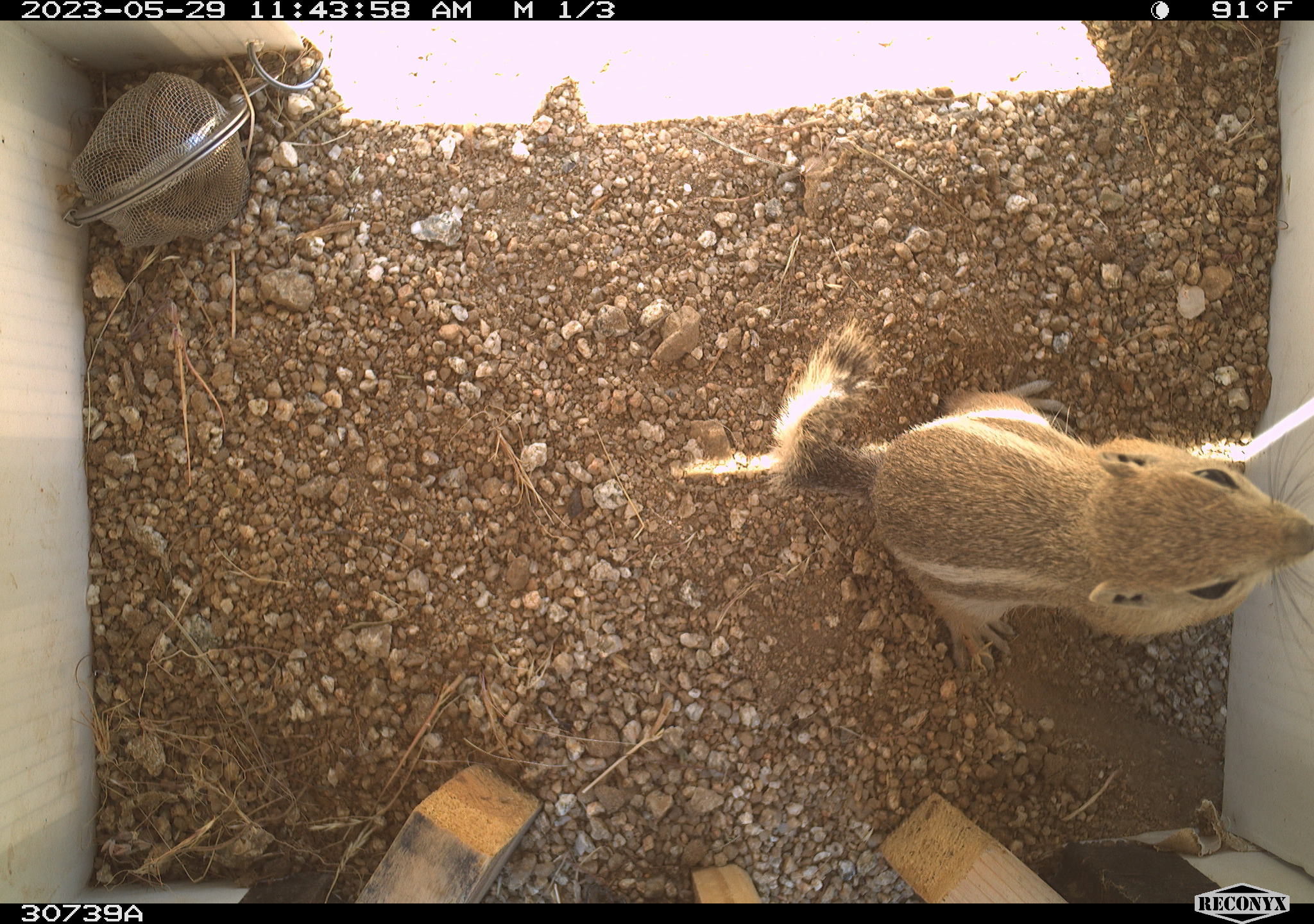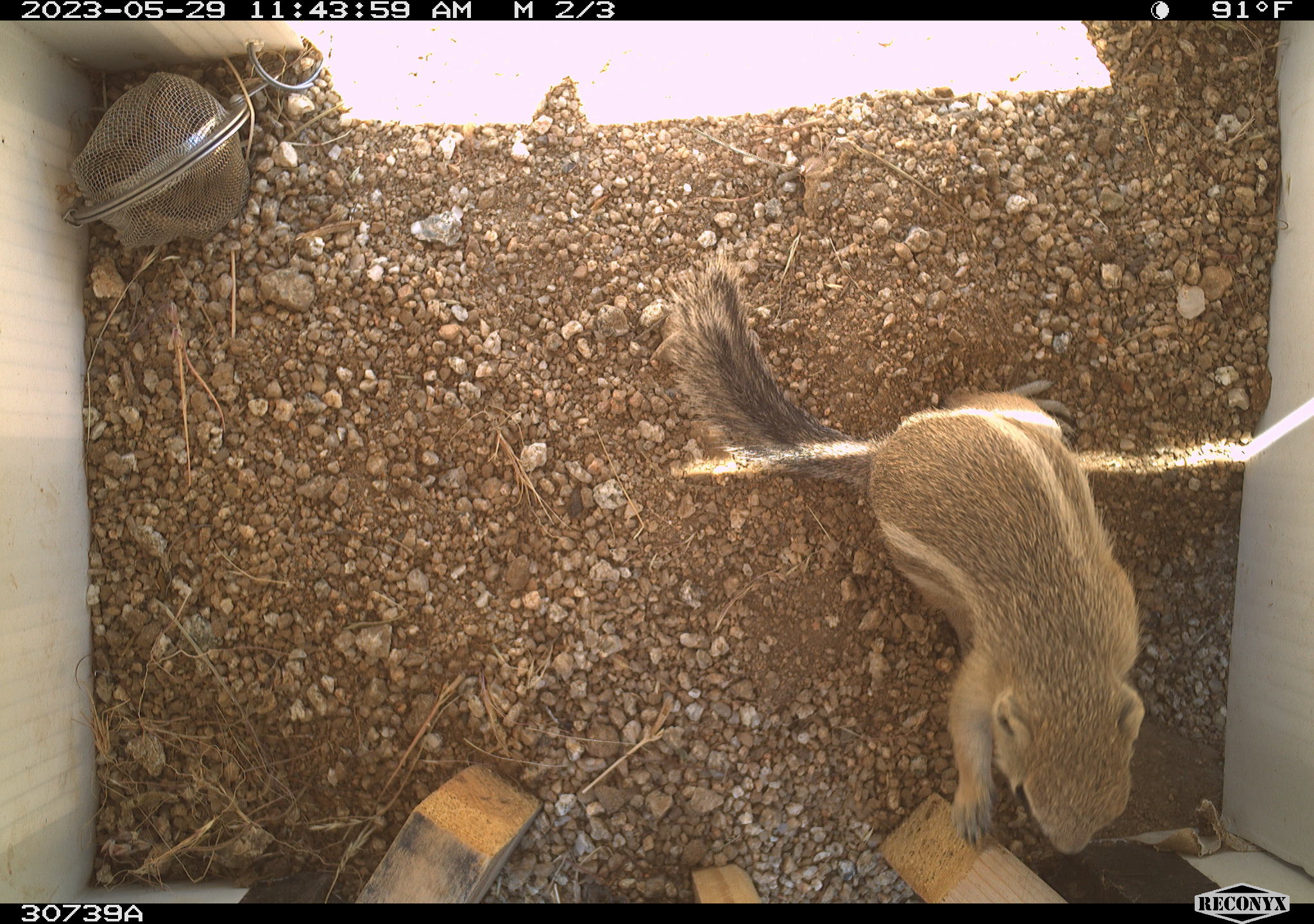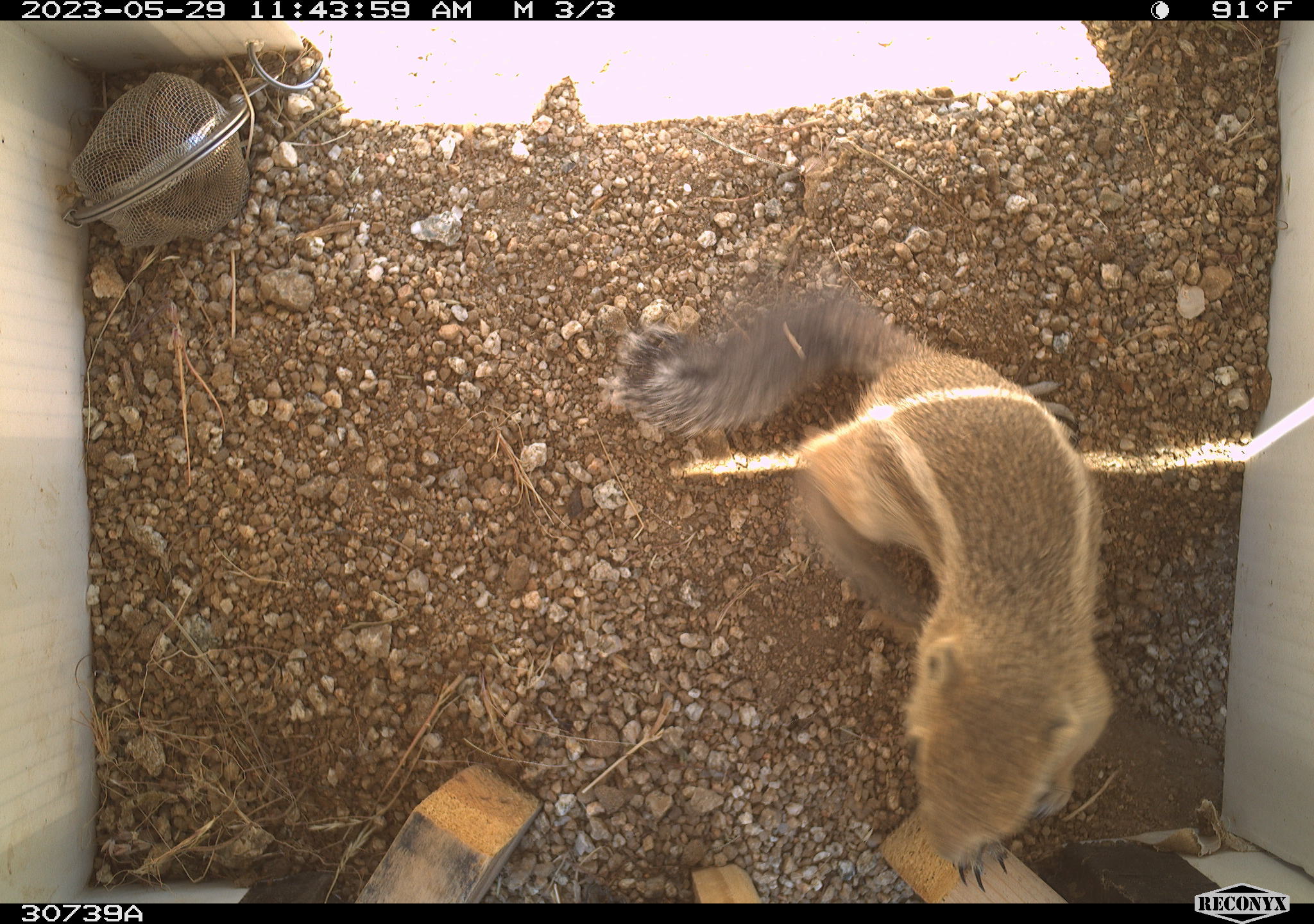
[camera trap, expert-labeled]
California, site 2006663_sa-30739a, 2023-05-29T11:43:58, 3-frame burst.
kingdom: Animalia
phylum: Chordata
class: Mammalia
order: Rodentia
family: Sciuridae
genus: Ammospermophilus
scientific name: Ammospermophilus leucurus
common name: white-tailed antelope squirrel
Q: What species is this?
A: White-tailed antelope squirrel (Ammospermophilus leucurus).